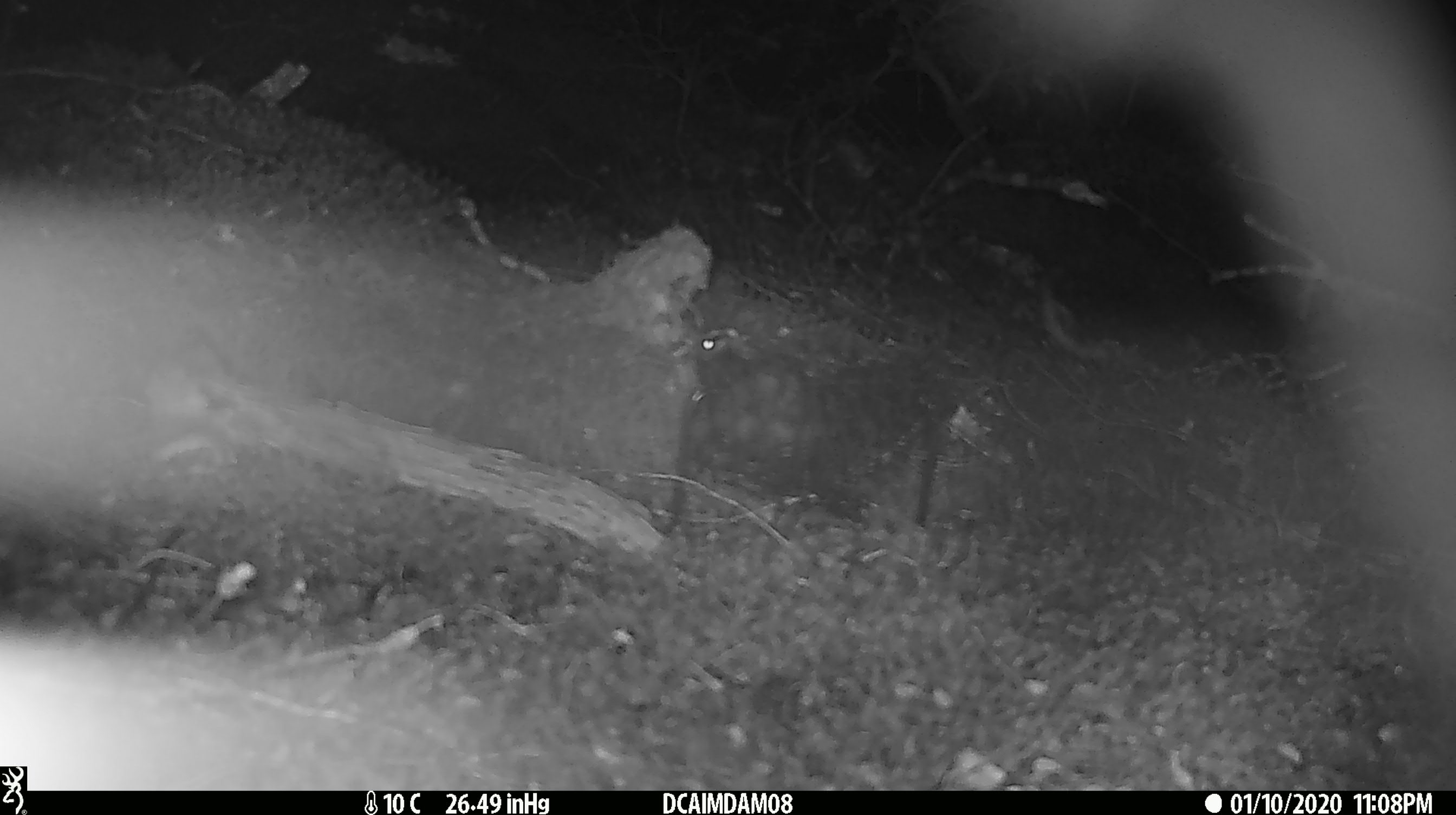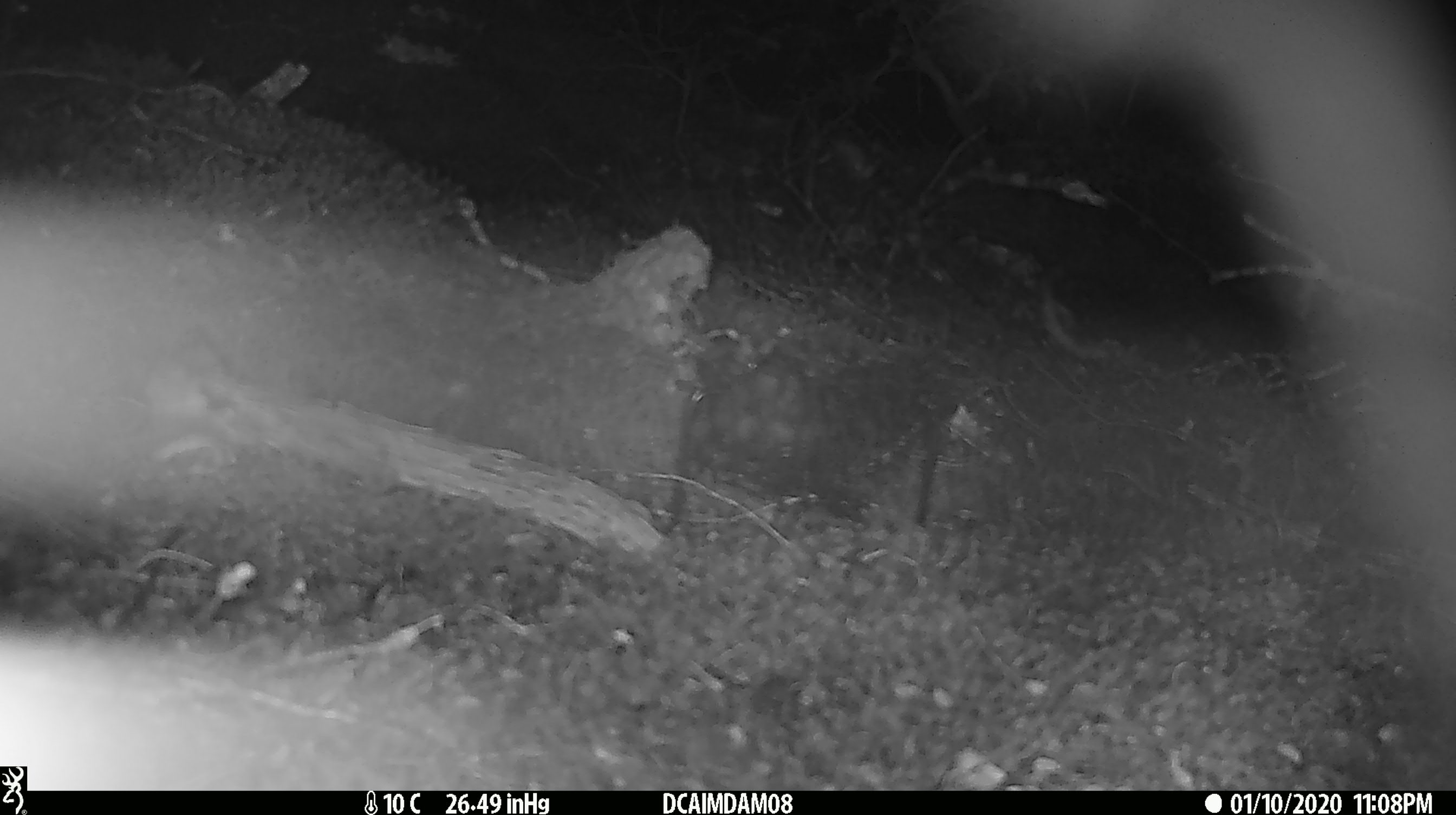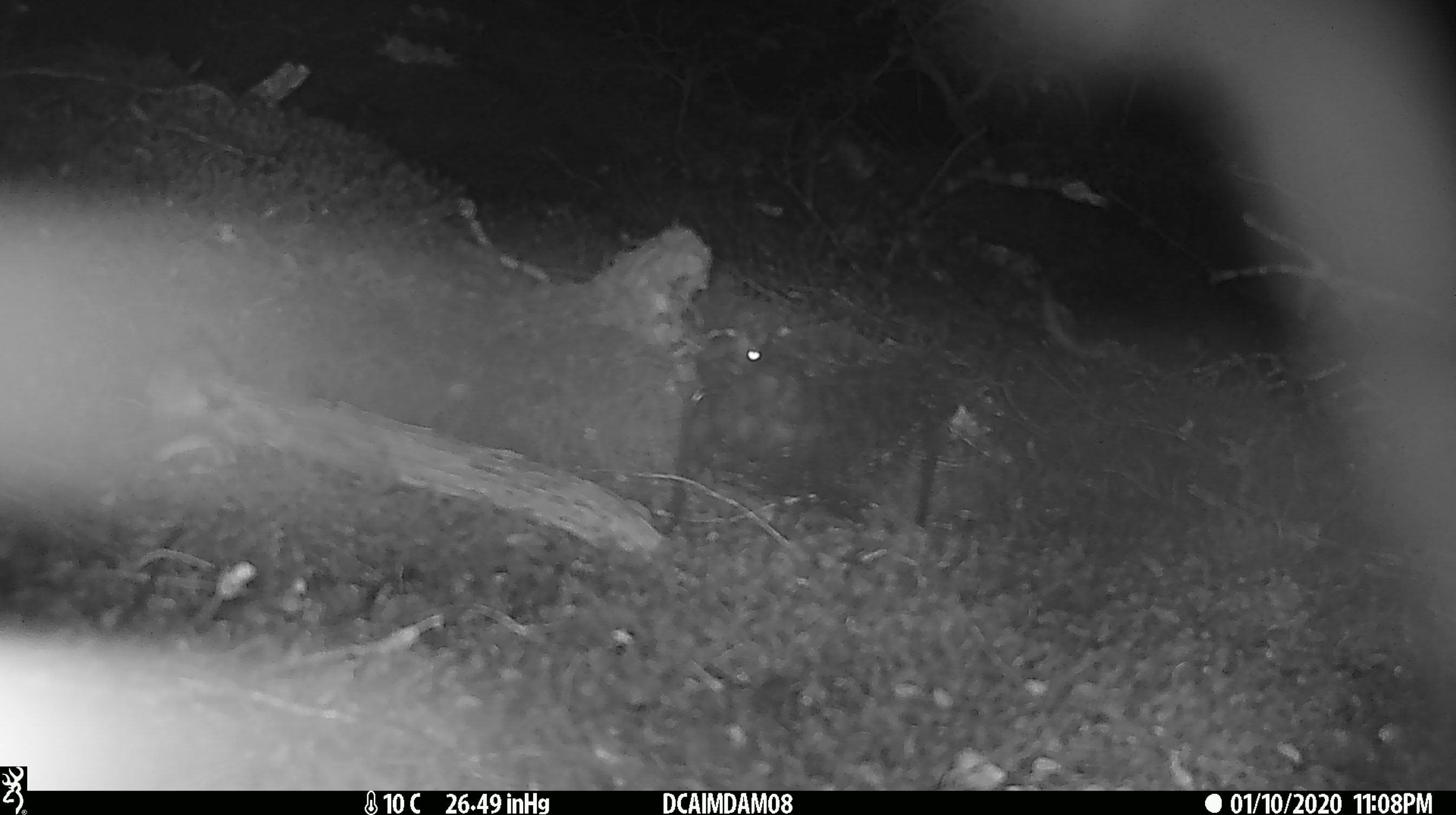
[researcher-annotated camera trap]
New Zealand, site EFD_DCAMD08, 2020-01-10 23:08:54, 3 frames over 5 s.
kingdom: Animalia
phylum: Chordata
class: Mammalia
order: Rodentia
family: Muridae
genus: Mus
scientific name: Mus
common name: mouse